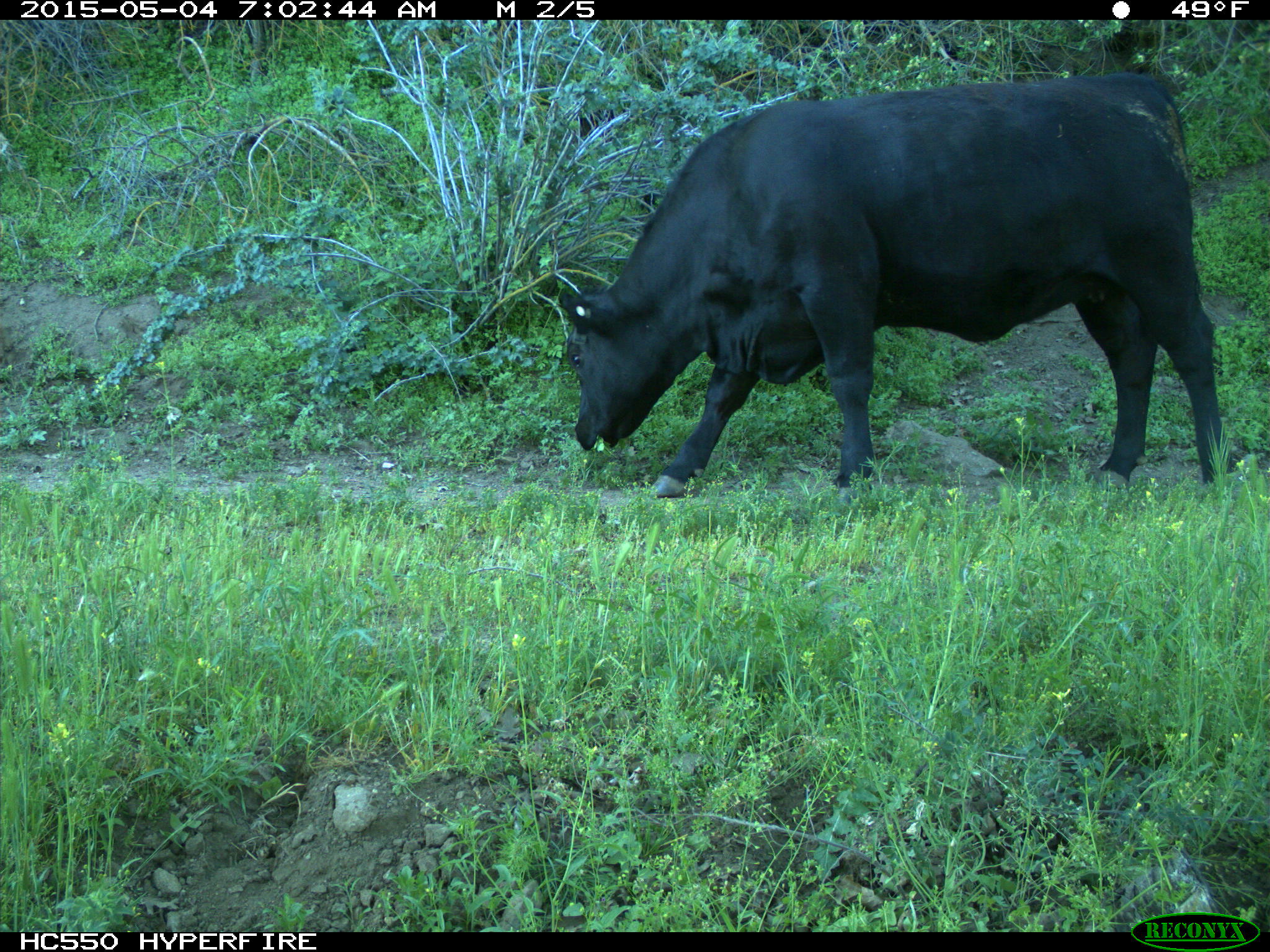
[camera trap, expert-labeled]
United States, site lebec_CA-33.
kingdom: Animalia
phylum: Chordata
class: Mammalia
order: Artiodactyla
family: Bovidae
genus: Bos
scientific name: Bos taurus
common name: domestic cow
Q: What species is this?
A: Bos taurus (domestic cow).